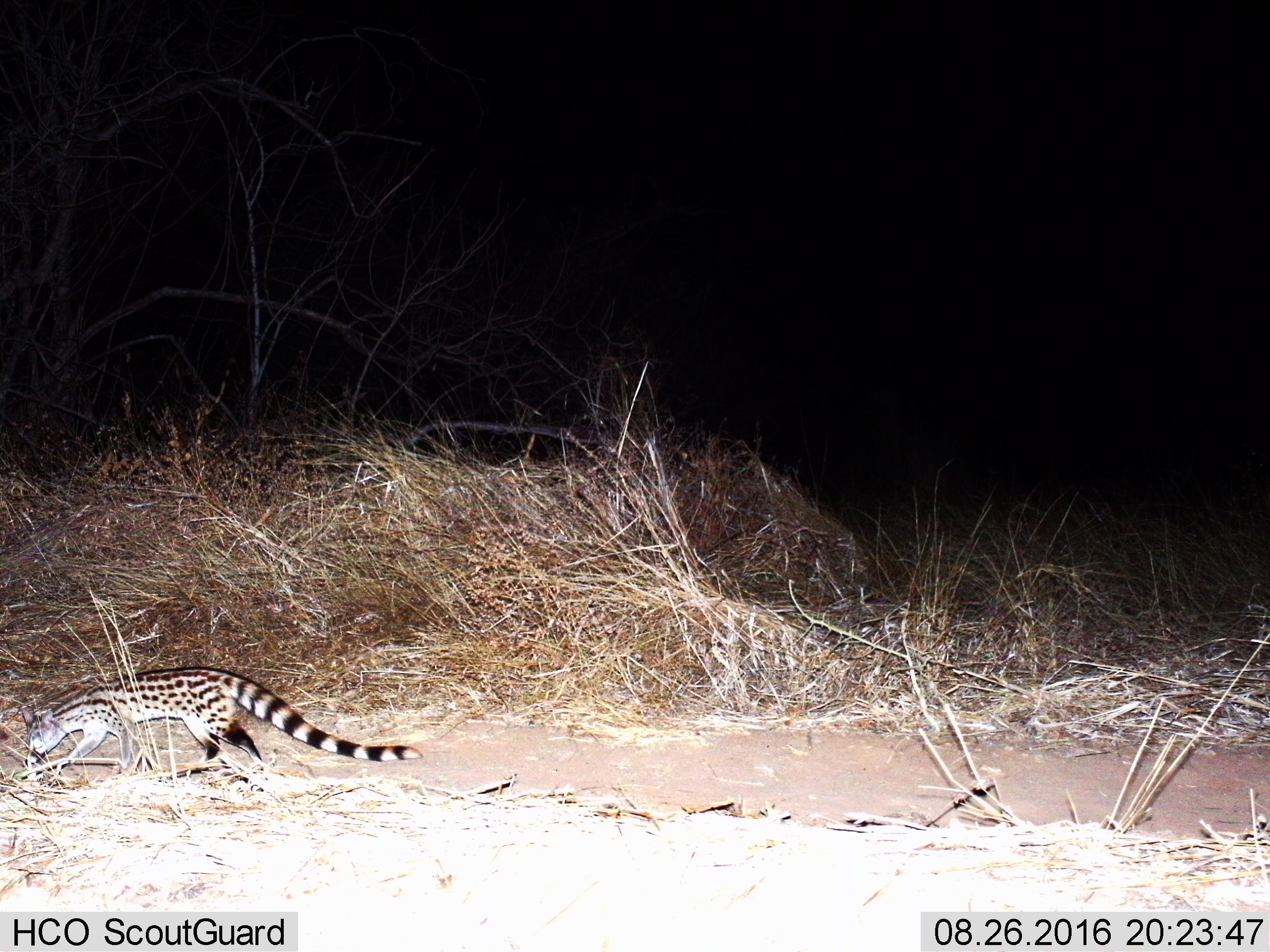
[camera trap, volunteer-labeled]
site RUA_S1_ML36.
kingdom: Animalia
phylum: Chordata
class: Mammalia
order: Carnivora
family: Viverridae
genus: Genetta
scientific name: Genetta genetta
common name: small-spotted genet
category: genetcommonsmallspotted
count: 1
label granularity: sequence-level